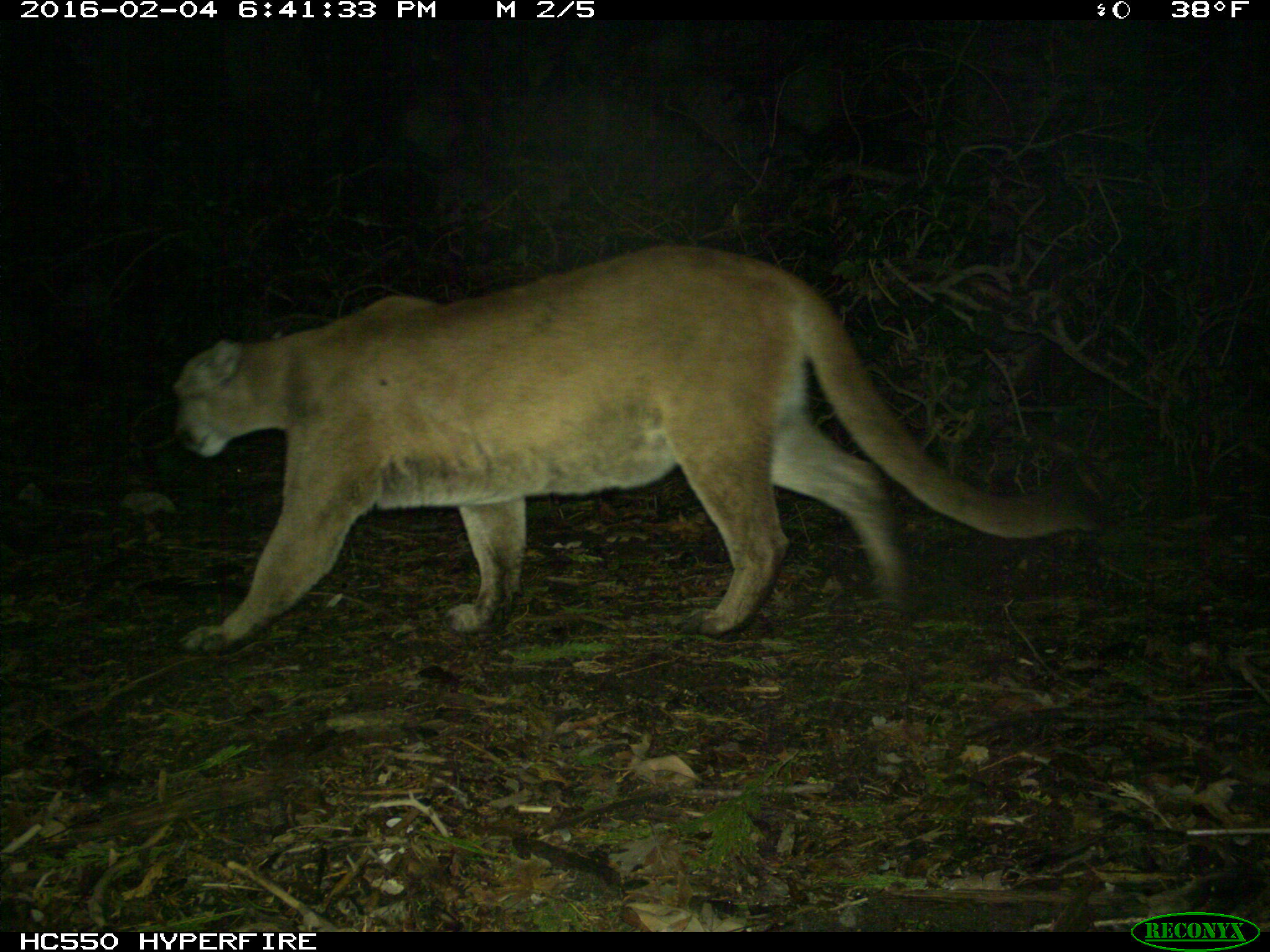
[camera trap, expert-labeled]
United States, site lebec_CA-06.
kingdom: Animalia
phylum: Chordata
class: Mammalia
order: Carnivora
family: Felidae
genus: Puma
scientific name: Puma concolor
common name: mountain lion